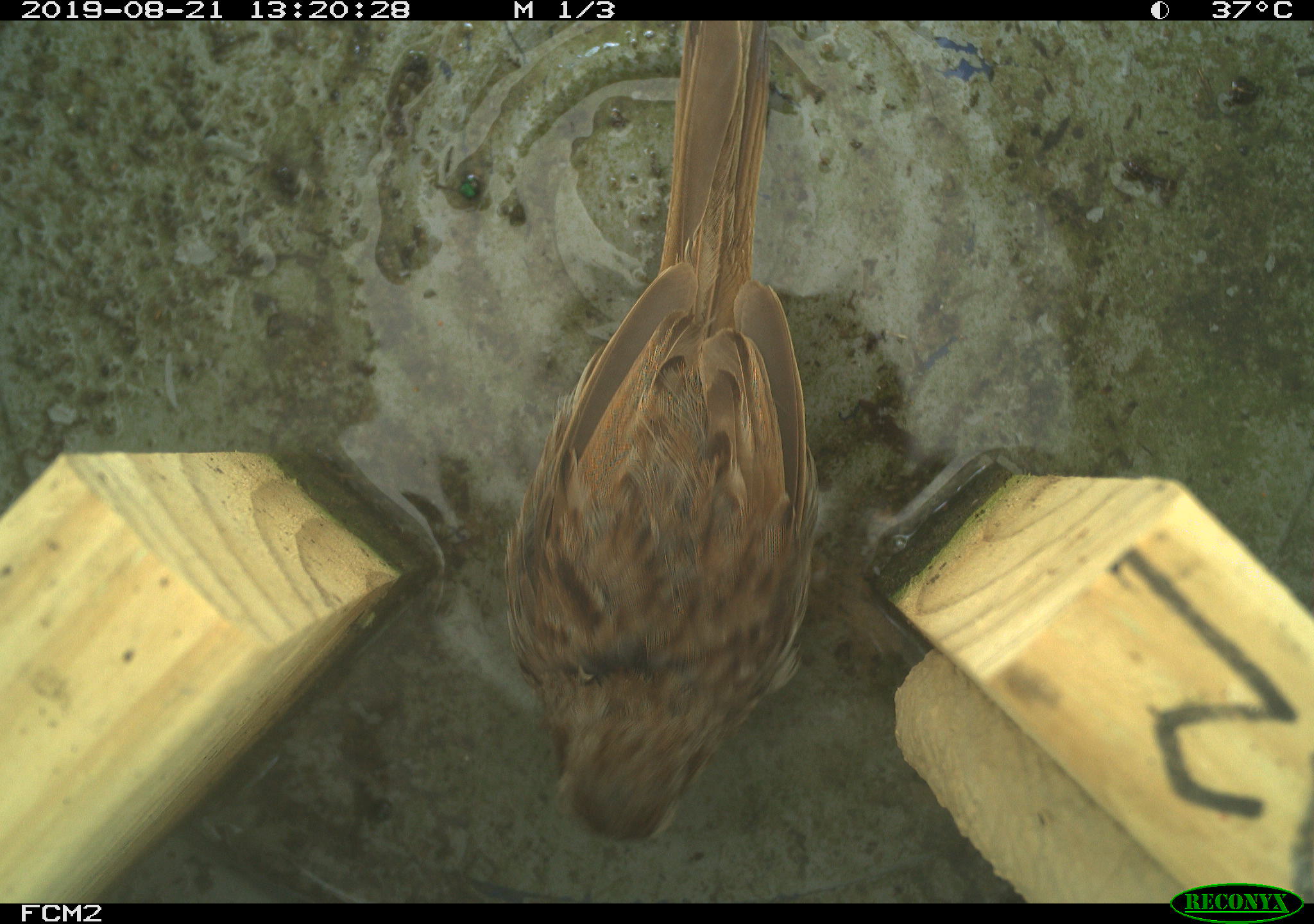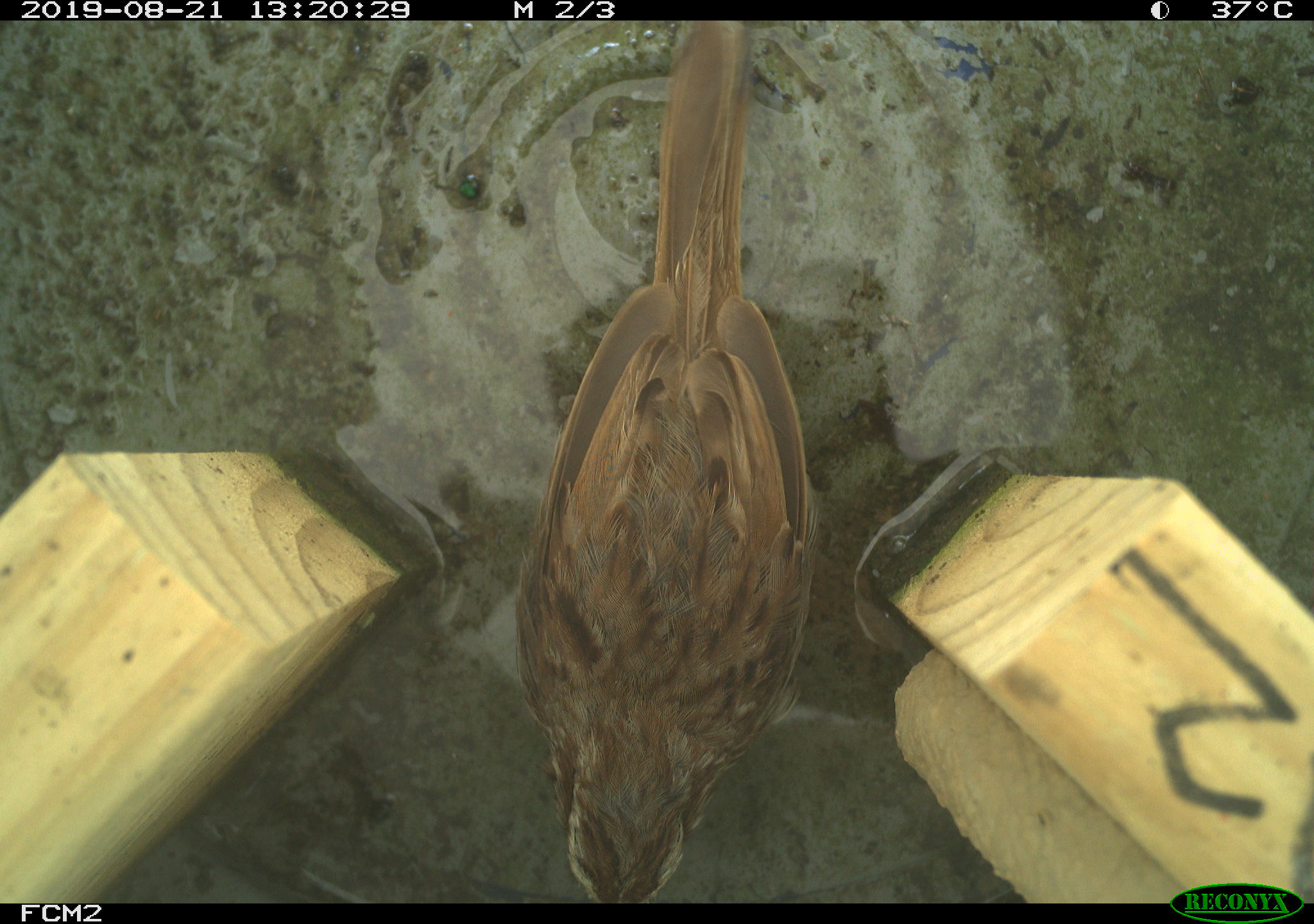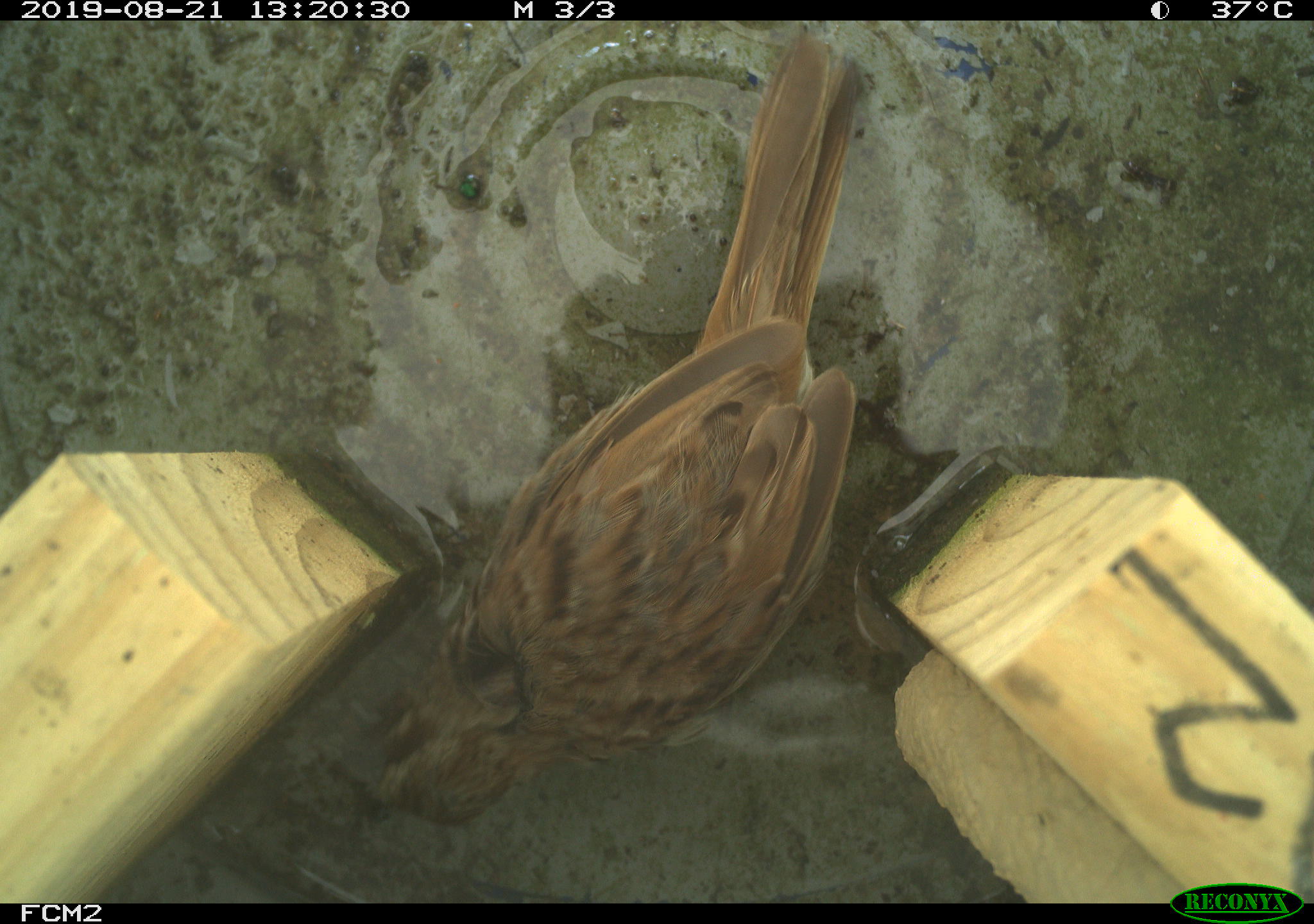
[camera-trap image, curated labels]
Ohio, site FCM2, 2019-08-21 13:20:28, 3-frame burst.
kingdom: Animalia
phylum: Chordata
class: Aves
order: Passeriformes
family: Passerellidae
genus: Melospiza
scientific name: Melospiza melodia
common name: song sparrow